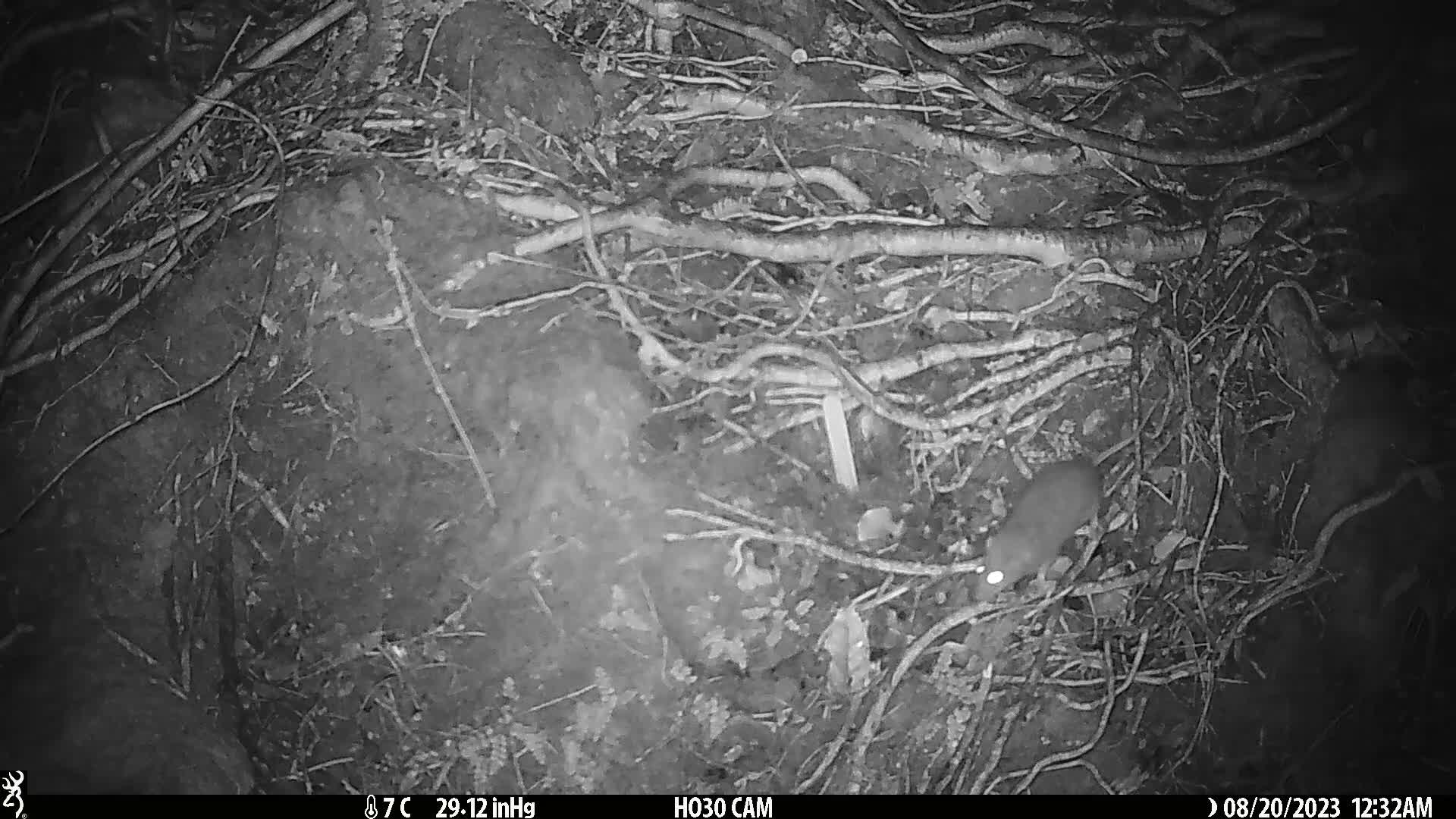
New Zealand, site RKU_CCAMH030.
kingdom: Animalia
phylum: Chordata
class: Mammalia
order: Rodentia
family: Muridae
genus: Rattus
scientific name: Rattus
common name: rat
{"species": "rat (Rattus)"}